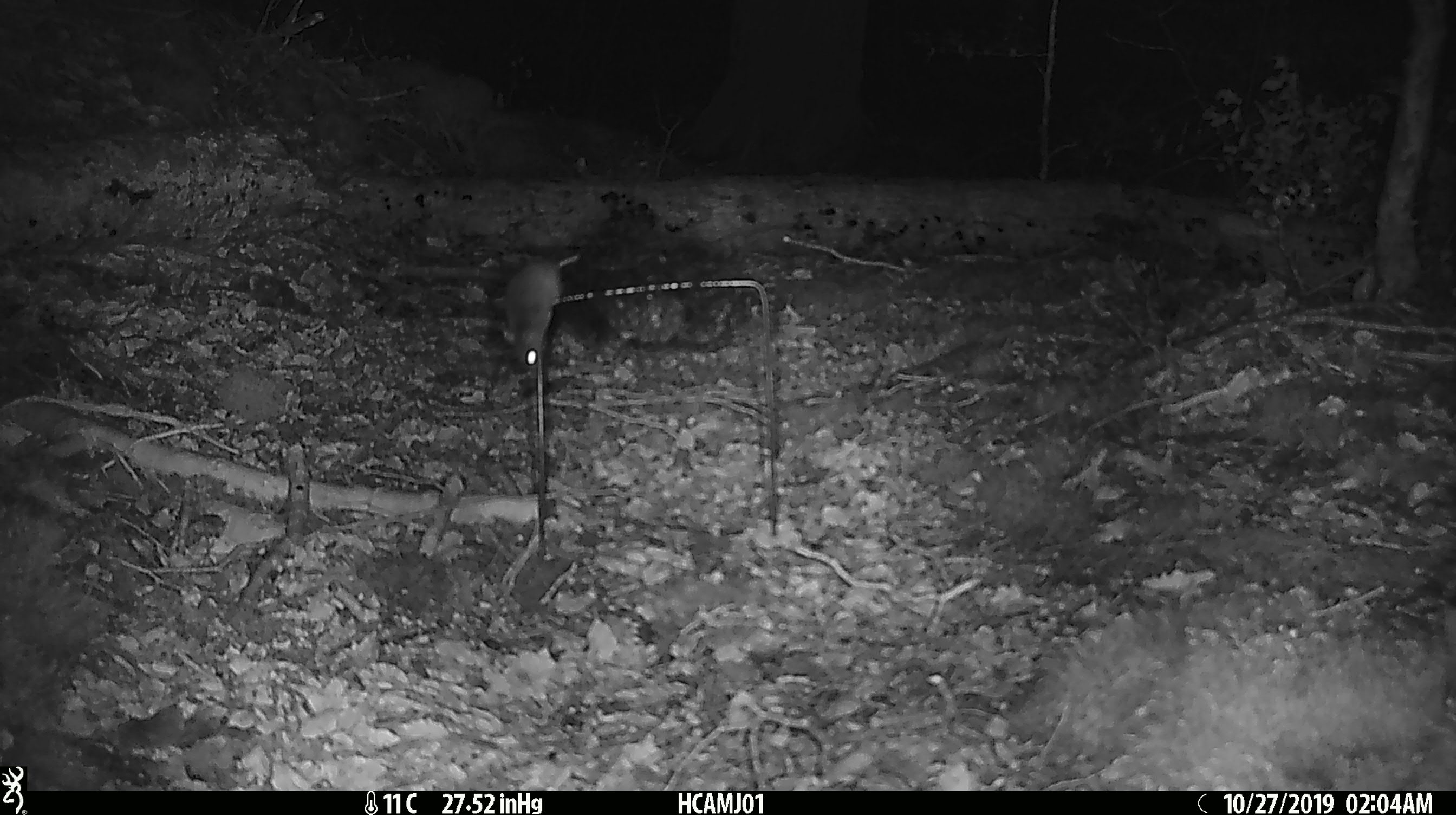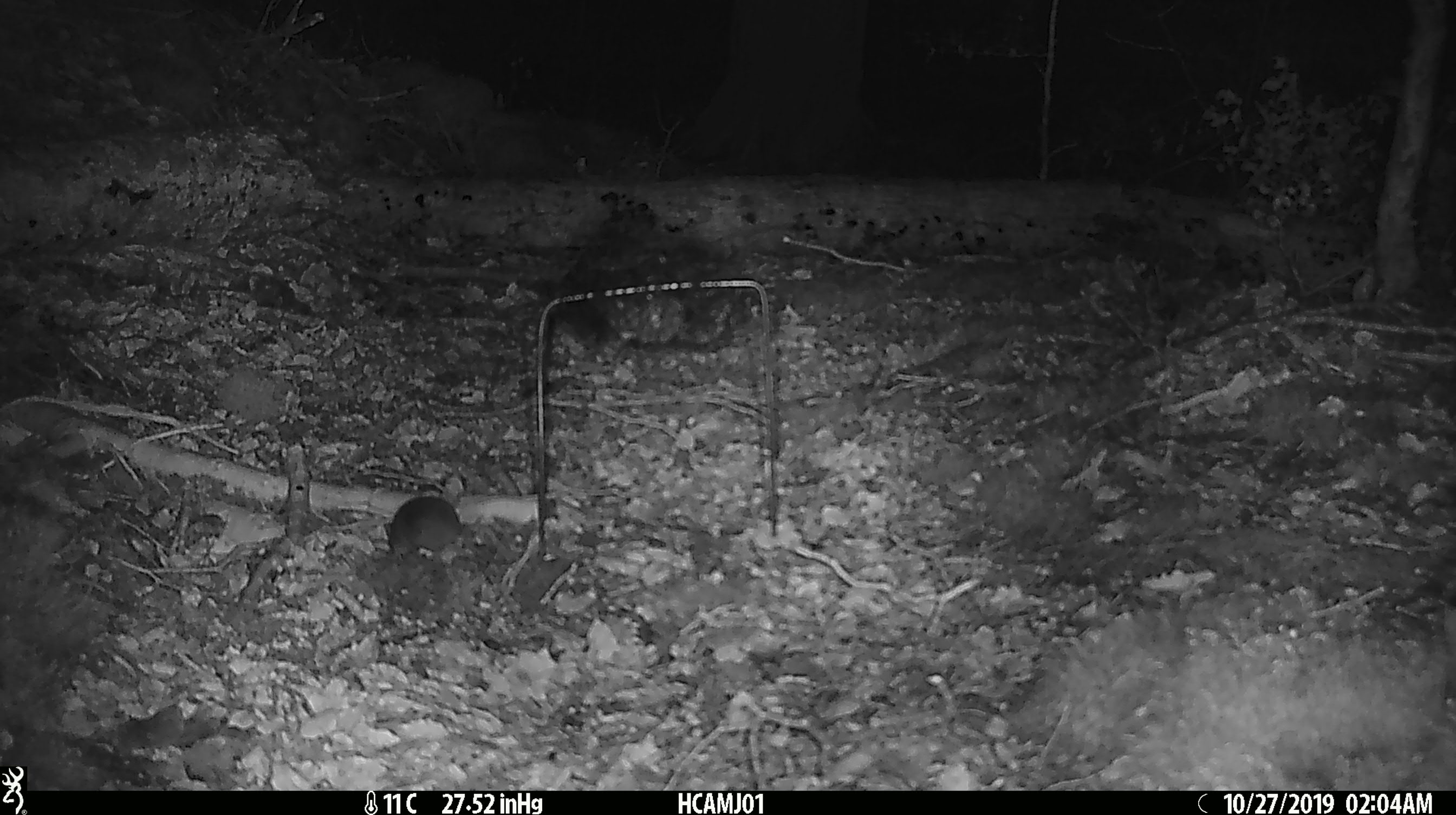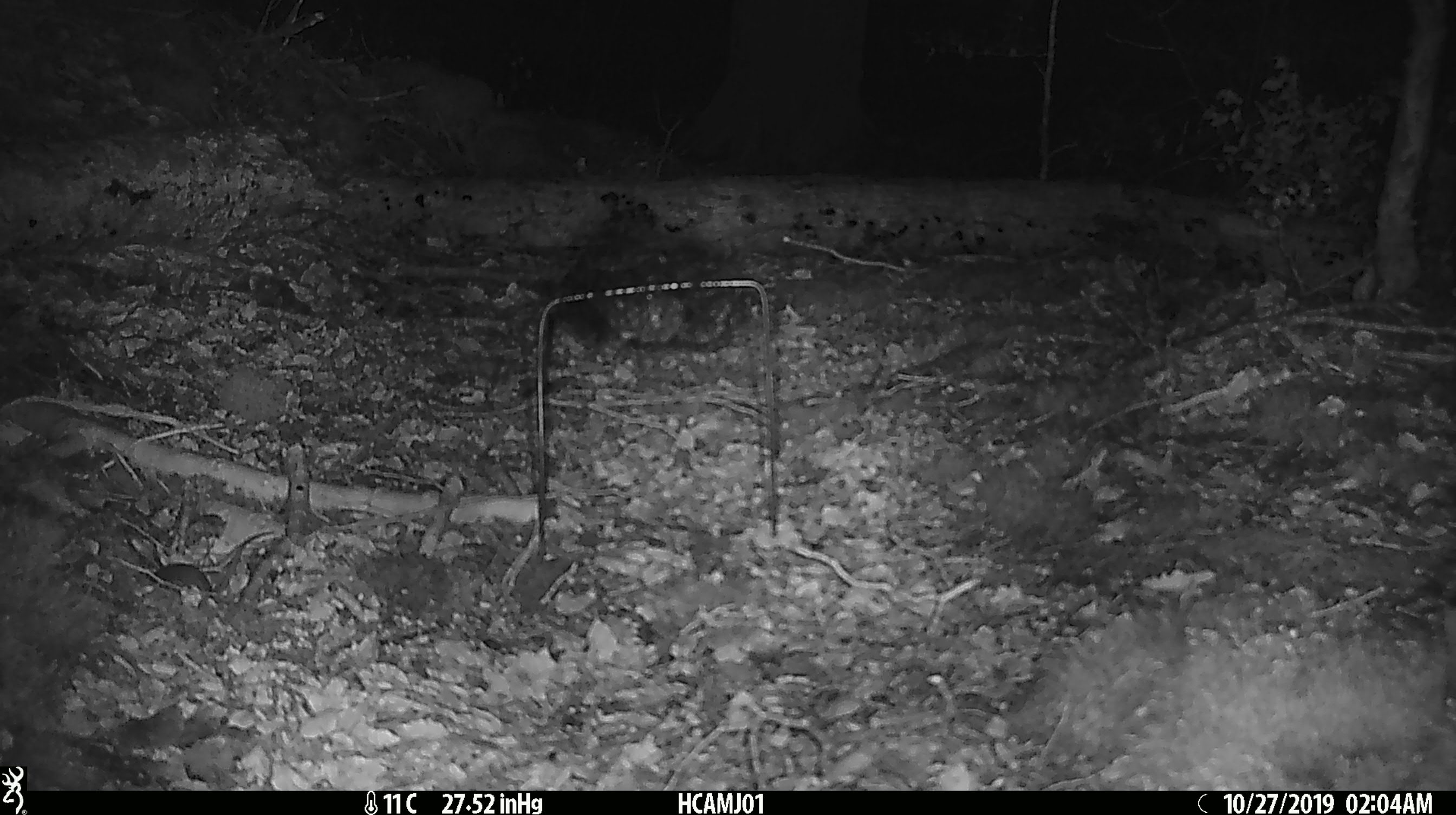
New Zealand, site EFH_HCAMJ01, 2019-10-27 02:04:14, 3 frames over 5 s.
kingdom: Animalia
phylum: Chordata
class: Mammalia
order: Rodentia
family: Muridae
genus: Mus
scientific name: Mus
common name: mouse